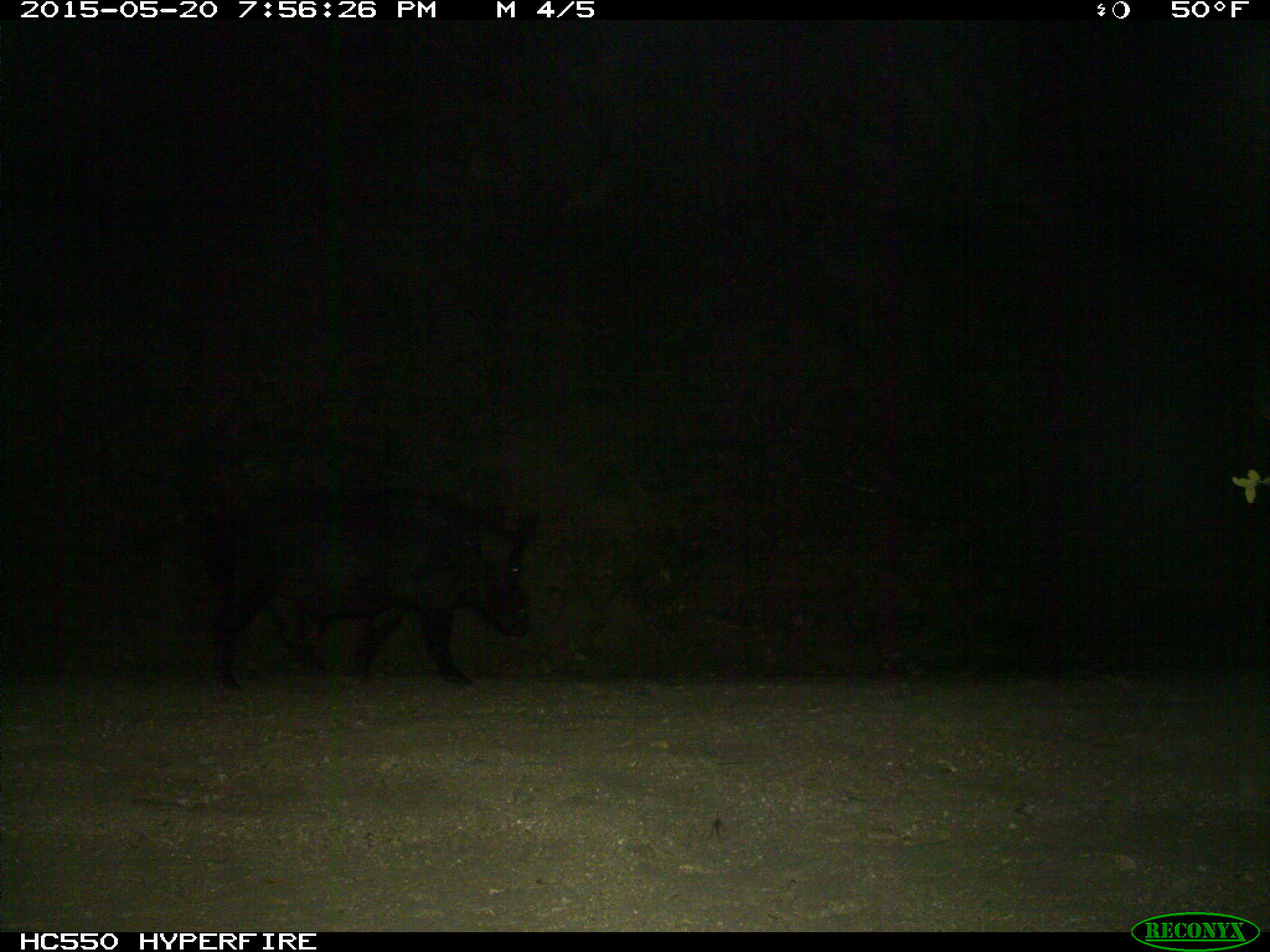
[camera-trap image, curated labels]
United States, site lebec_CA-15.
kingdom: Animalia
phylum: Chordata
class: Mammalia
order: Artiodactyla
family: Suidae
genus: Sus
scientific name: Sus scrofa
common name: wild boar